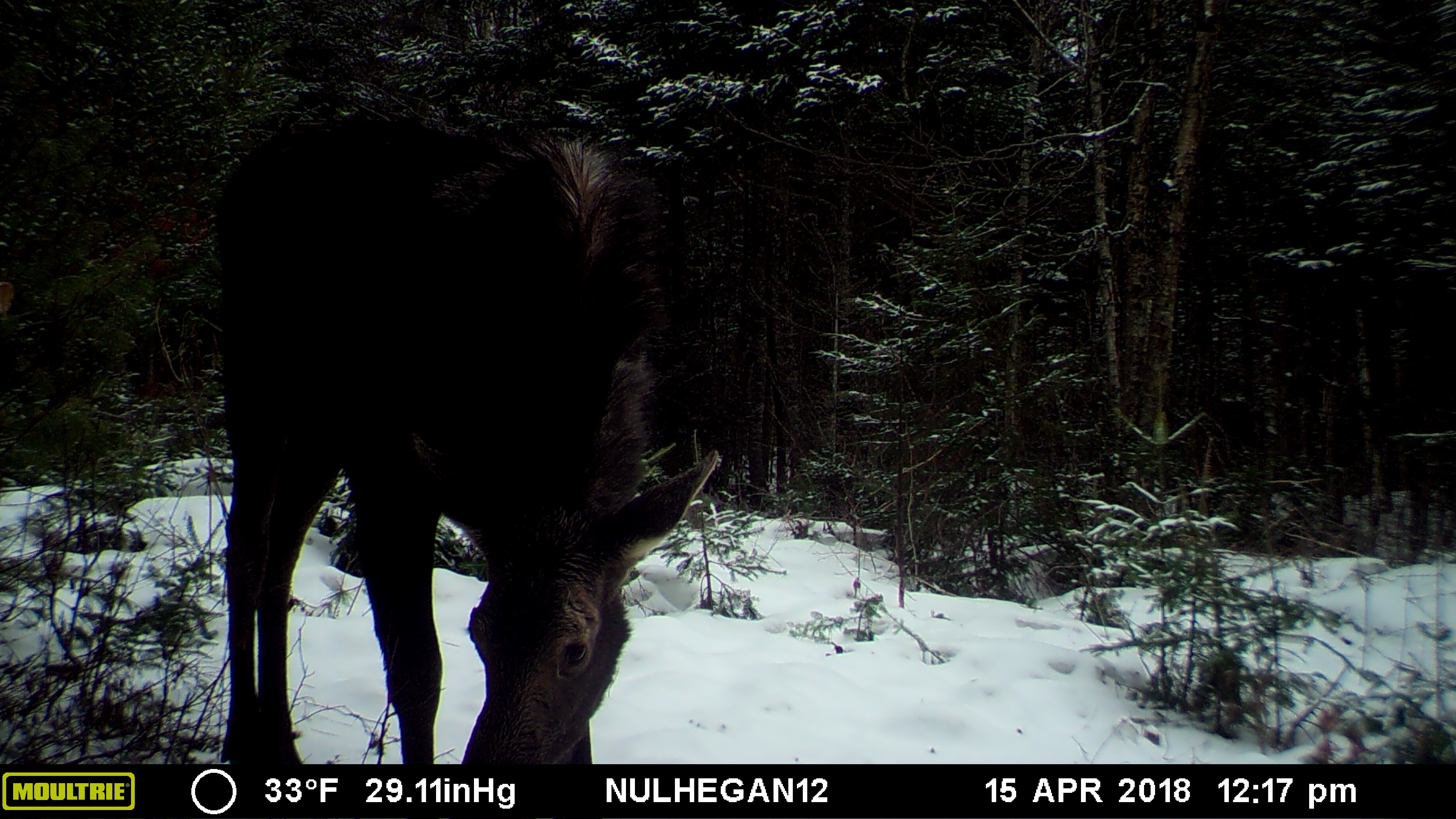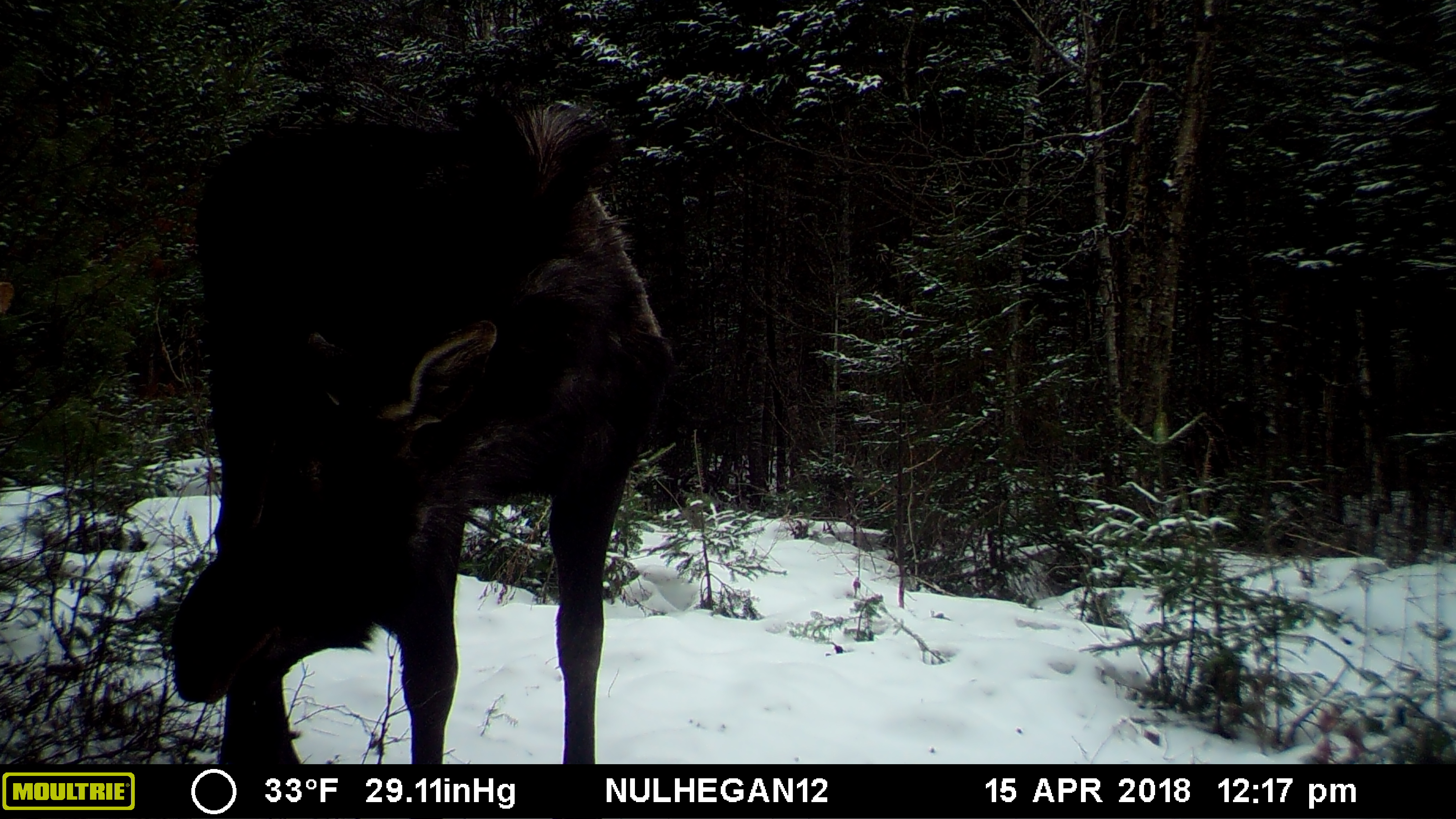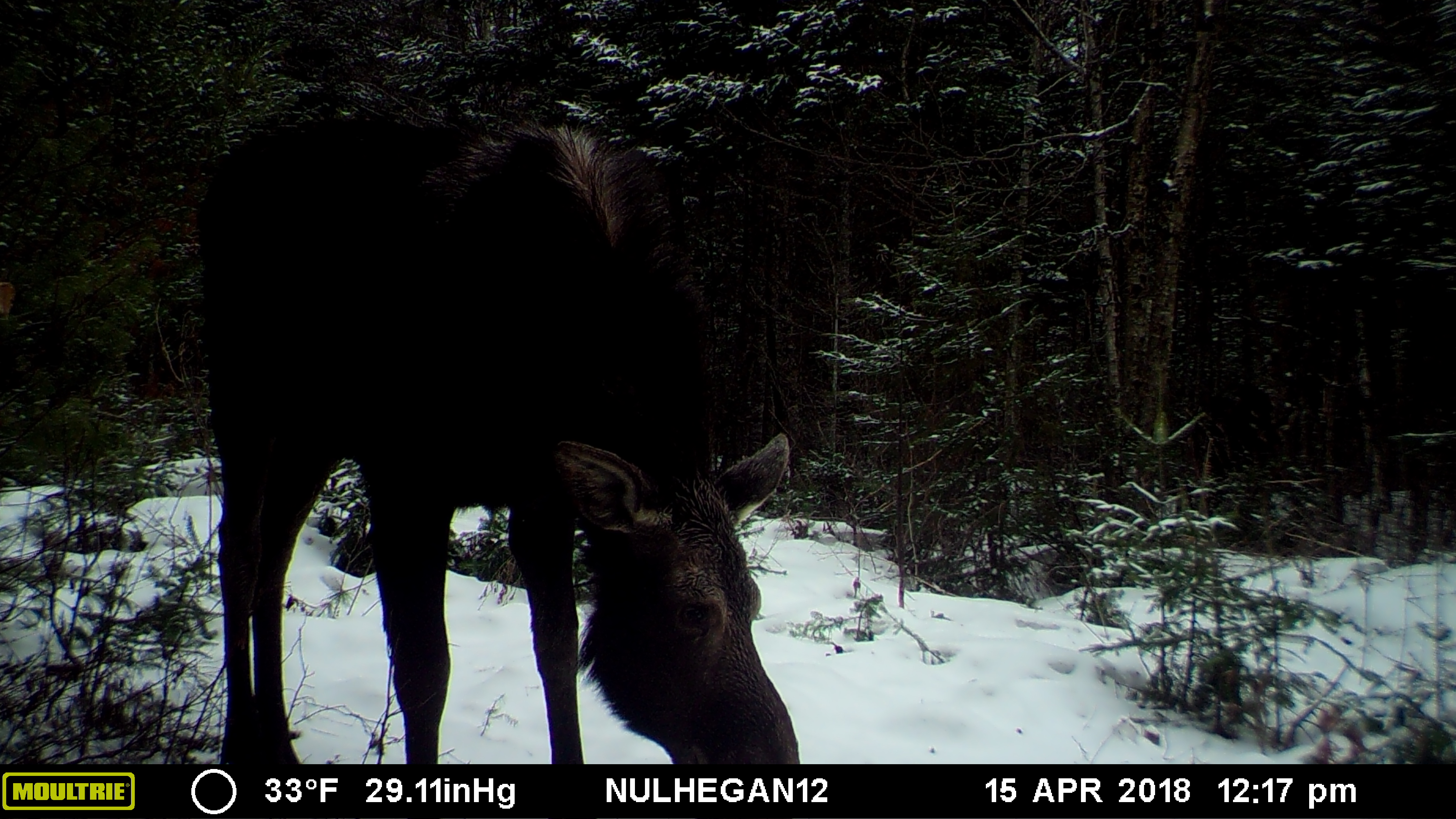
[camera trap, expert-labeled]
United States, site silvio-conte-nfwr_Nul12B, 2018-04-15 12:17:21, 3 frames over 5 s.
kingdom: Animalia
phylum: Chordata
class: Mammalia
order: Artiodactyla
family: Cervidae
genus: Alces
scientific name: Alces alces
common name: moose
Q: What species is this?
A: Moose (Alces alces).